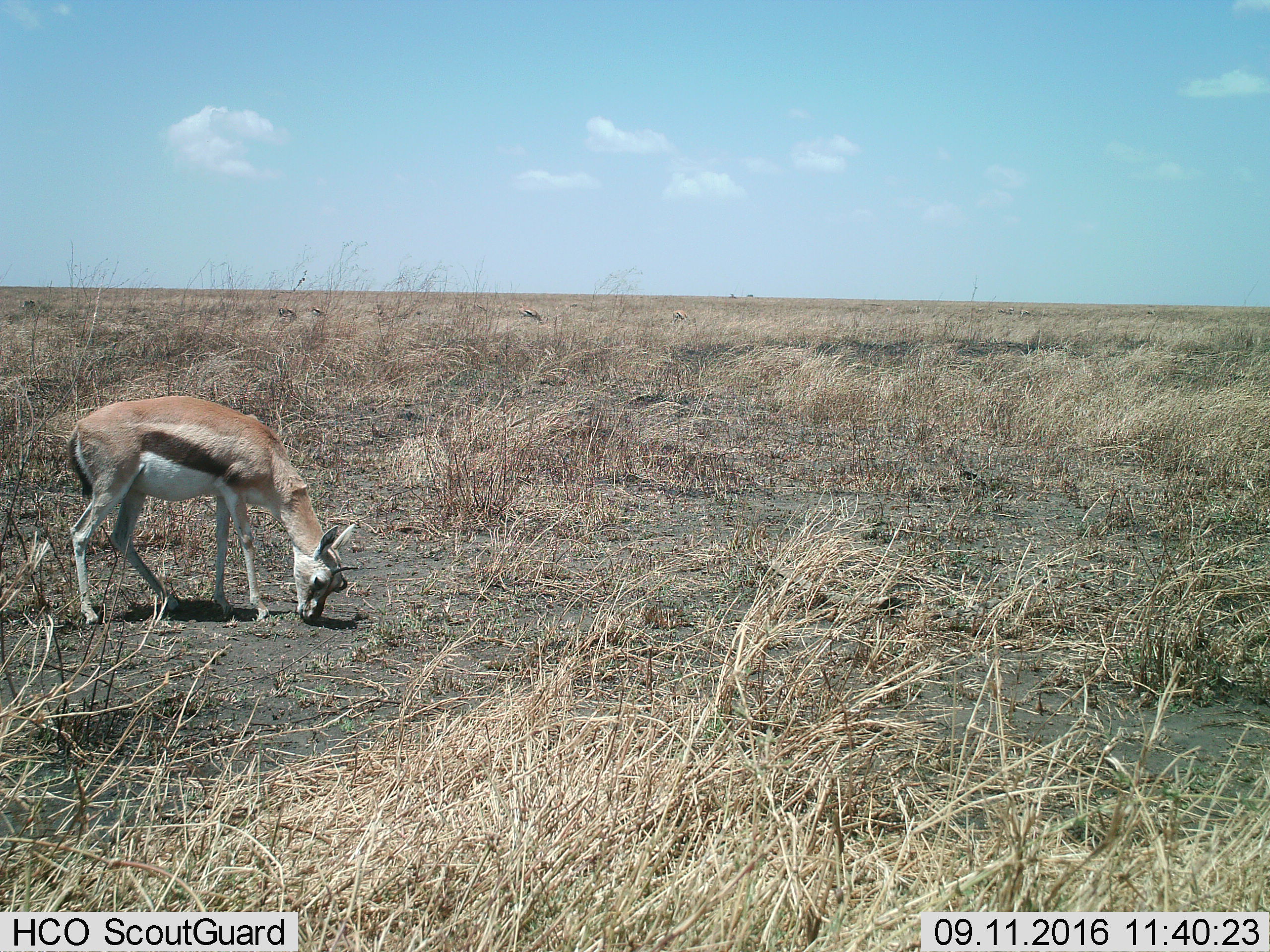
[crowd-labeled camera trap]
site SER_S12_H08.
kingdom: Animalia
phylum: Chordata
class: Mammalia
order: Artiodactyla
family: Bovidae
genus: Eudorcas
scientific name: Eudorcas thomsonii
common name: thomson's gazelle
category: gazellethomsons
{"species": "gazellethomsons (thomson's gazelle) (Eudorcas thomsonii)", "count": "1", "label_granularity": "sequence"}